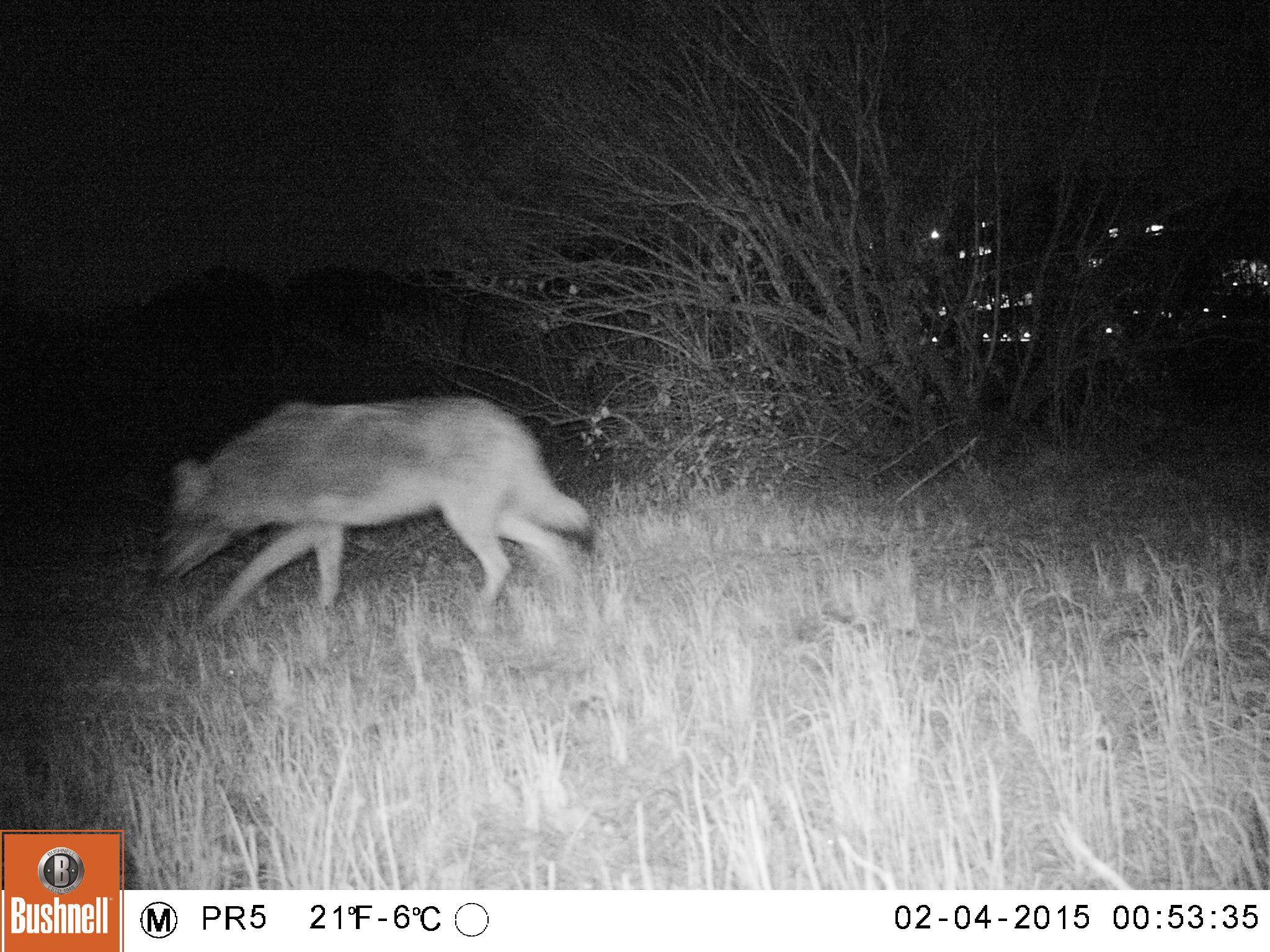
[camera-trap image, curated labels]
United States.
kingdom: Animalia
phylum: Chordata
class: Mammalia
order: Carnivora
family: Canidae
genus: Canis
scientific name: Canis latrans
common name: coyote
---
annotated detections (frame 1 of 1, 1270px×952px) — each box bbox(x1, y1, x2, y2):
Coyote: bbox(142, 391, 596, 625)